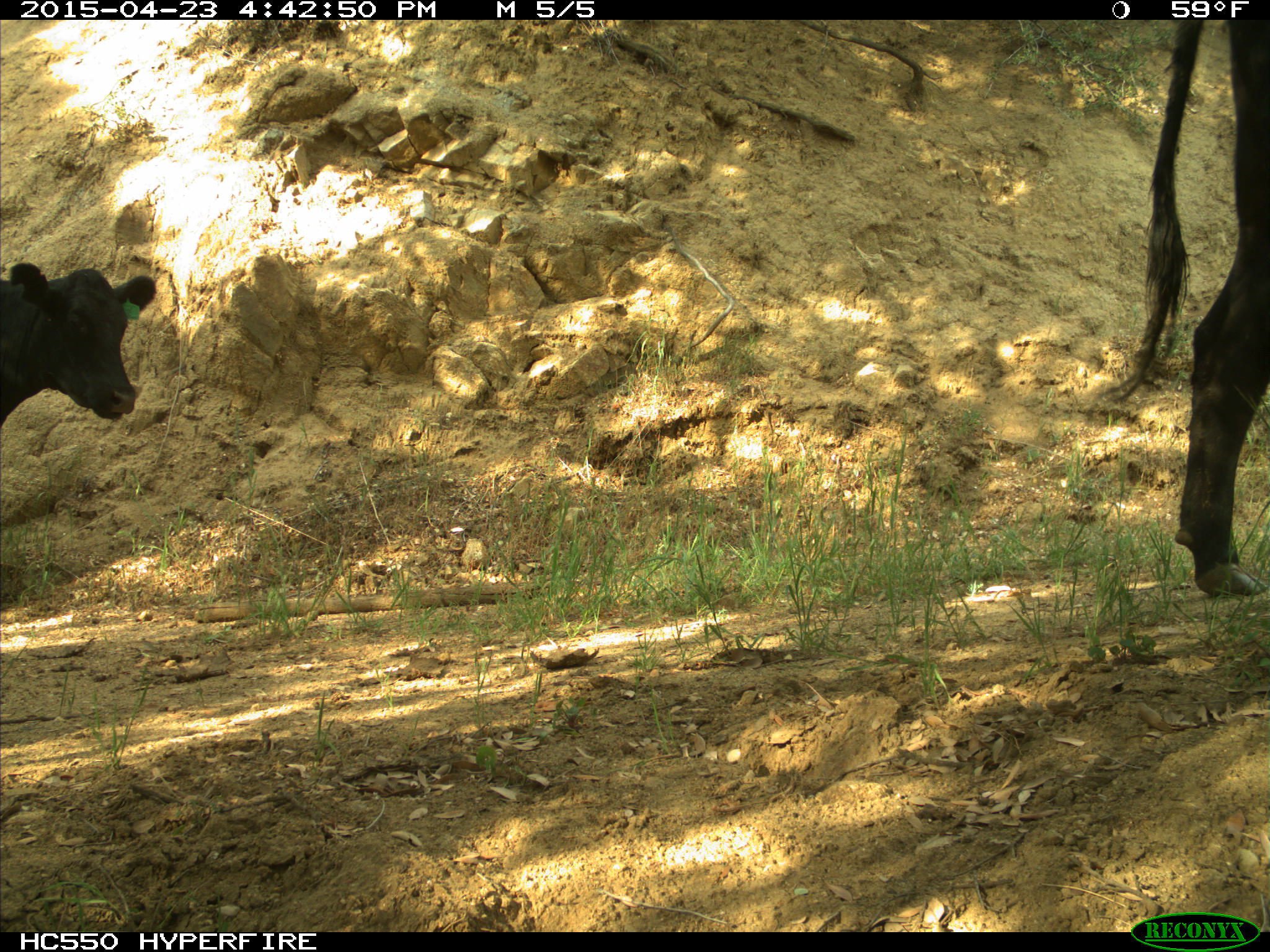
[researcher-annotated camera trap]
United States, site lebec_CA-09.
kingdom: Animalia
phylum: Chordata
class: Mammalia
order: Artiodactyla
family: Bovidae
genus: Bos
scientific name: Bos taurus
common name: domestic cow